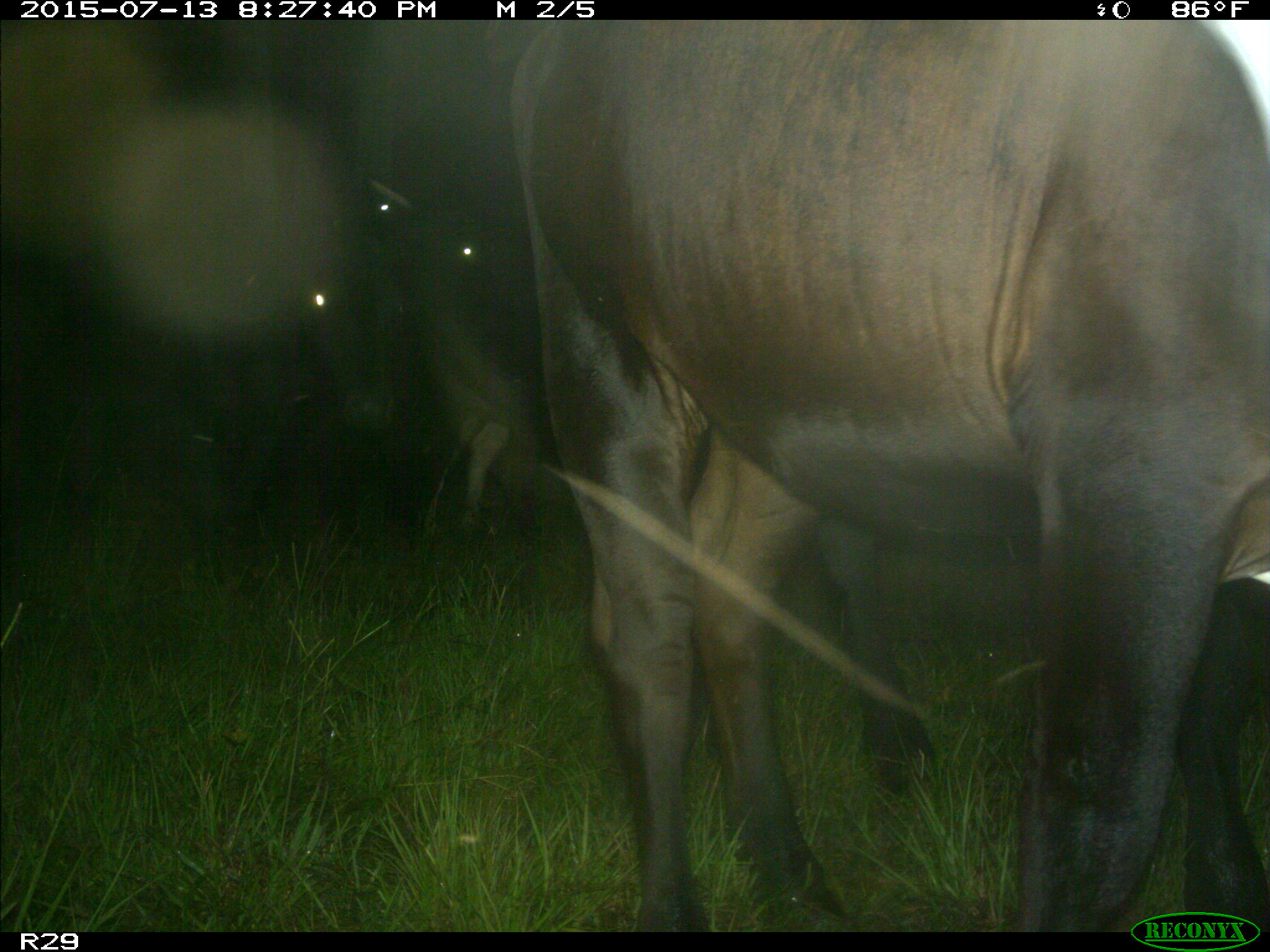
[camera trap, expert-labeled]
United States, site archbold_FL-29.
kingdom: Animalia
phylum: Chordata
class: Mammalia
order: Artiodactyla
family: Bovidae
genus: Bos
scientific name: Bos taurus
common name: domestic cow